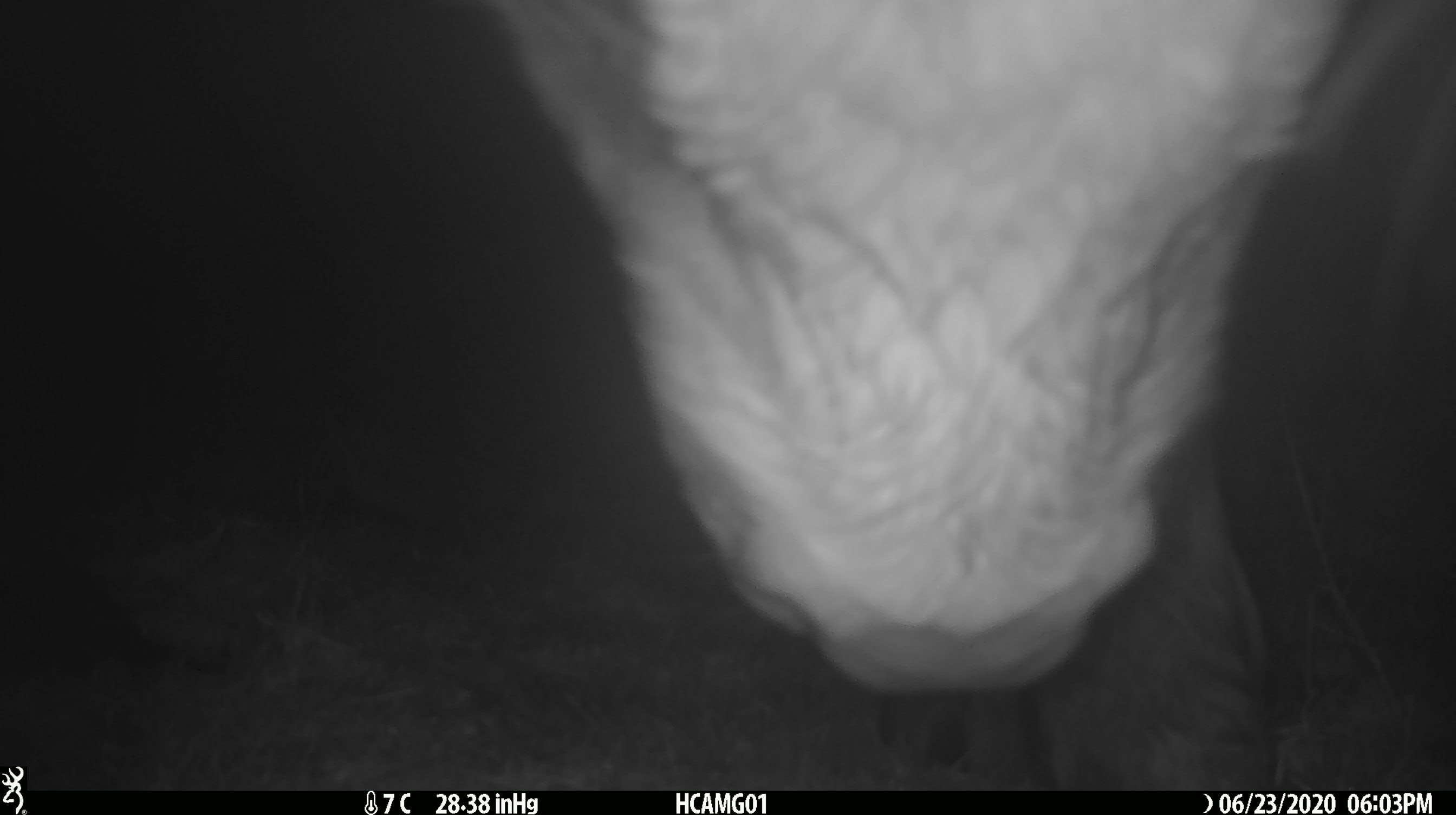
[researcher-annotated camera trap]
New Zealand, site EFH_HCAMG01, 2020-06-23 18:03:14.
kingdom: Animalia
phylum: Chordata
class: Mammalia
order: Artiodactyla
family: Bovidae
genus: Bos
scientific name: Bos taurus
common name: domestic cow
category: cow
Cow (domestic cow) (Bos taurus).